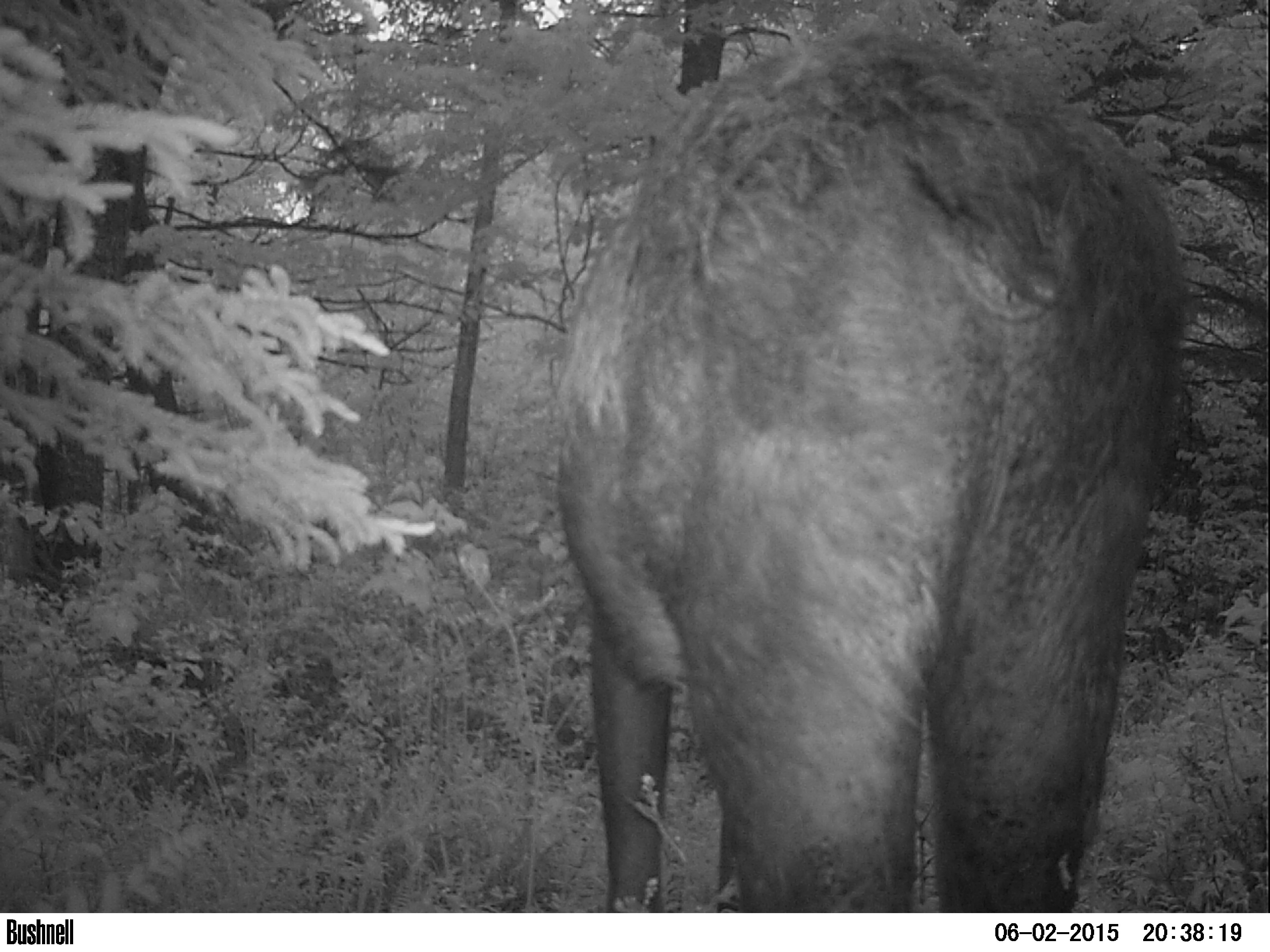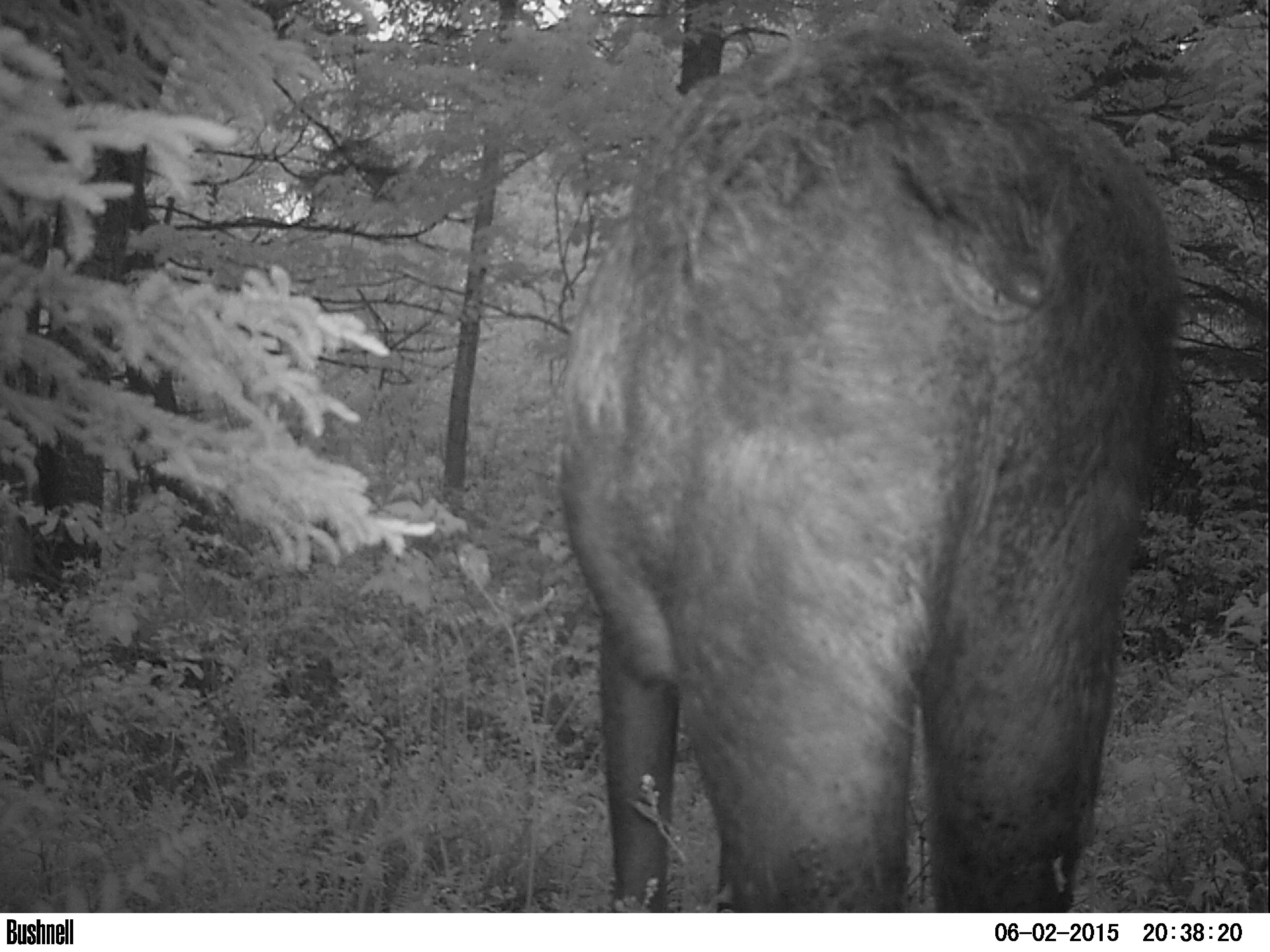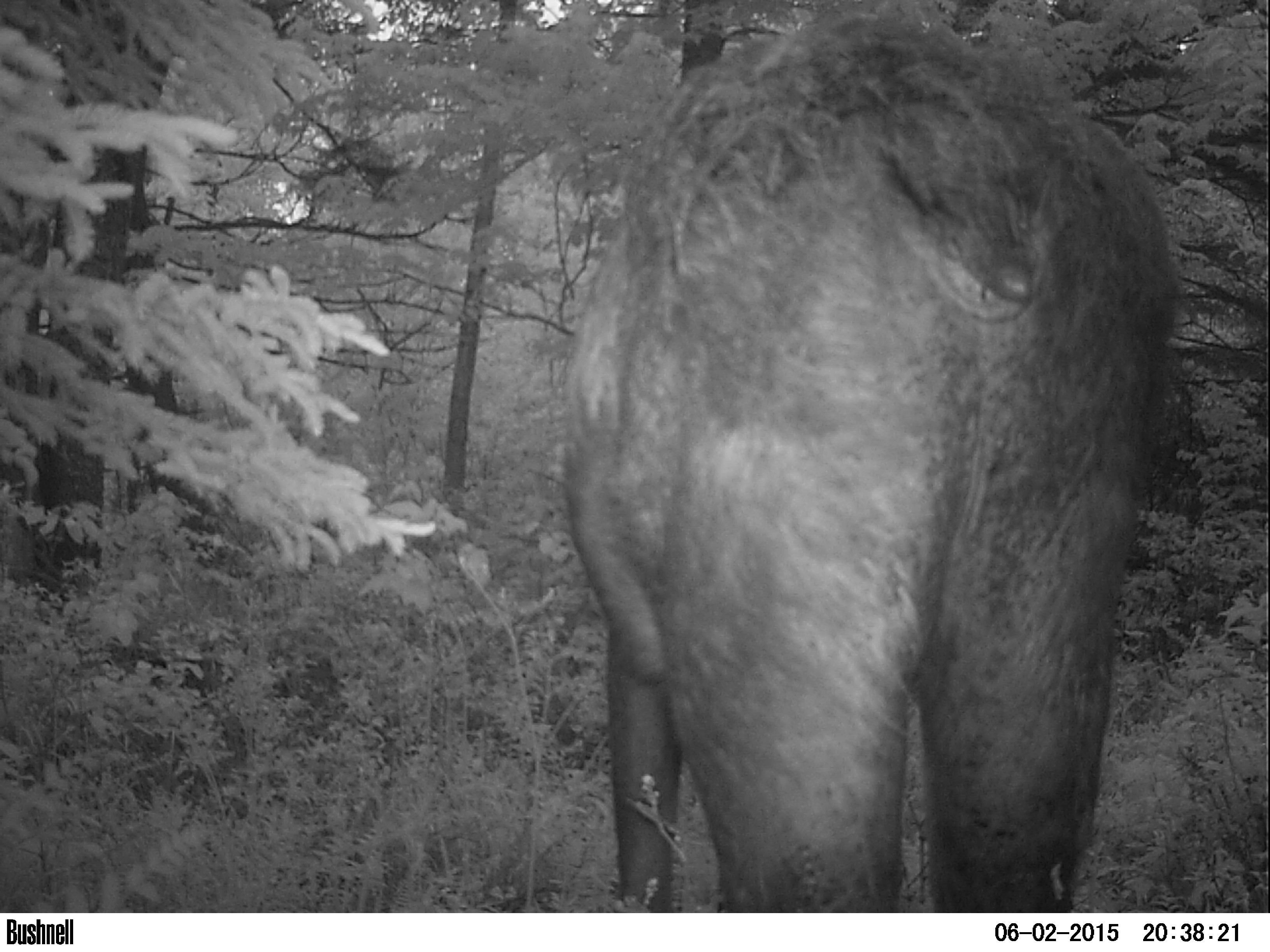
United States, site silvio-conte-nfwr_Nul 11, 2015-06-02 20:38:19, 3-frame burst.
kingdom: Animalia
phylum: Chordata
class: Mammalia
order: Artiodactyla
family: Cervidae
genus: Alces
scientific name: Alces alces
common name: moose